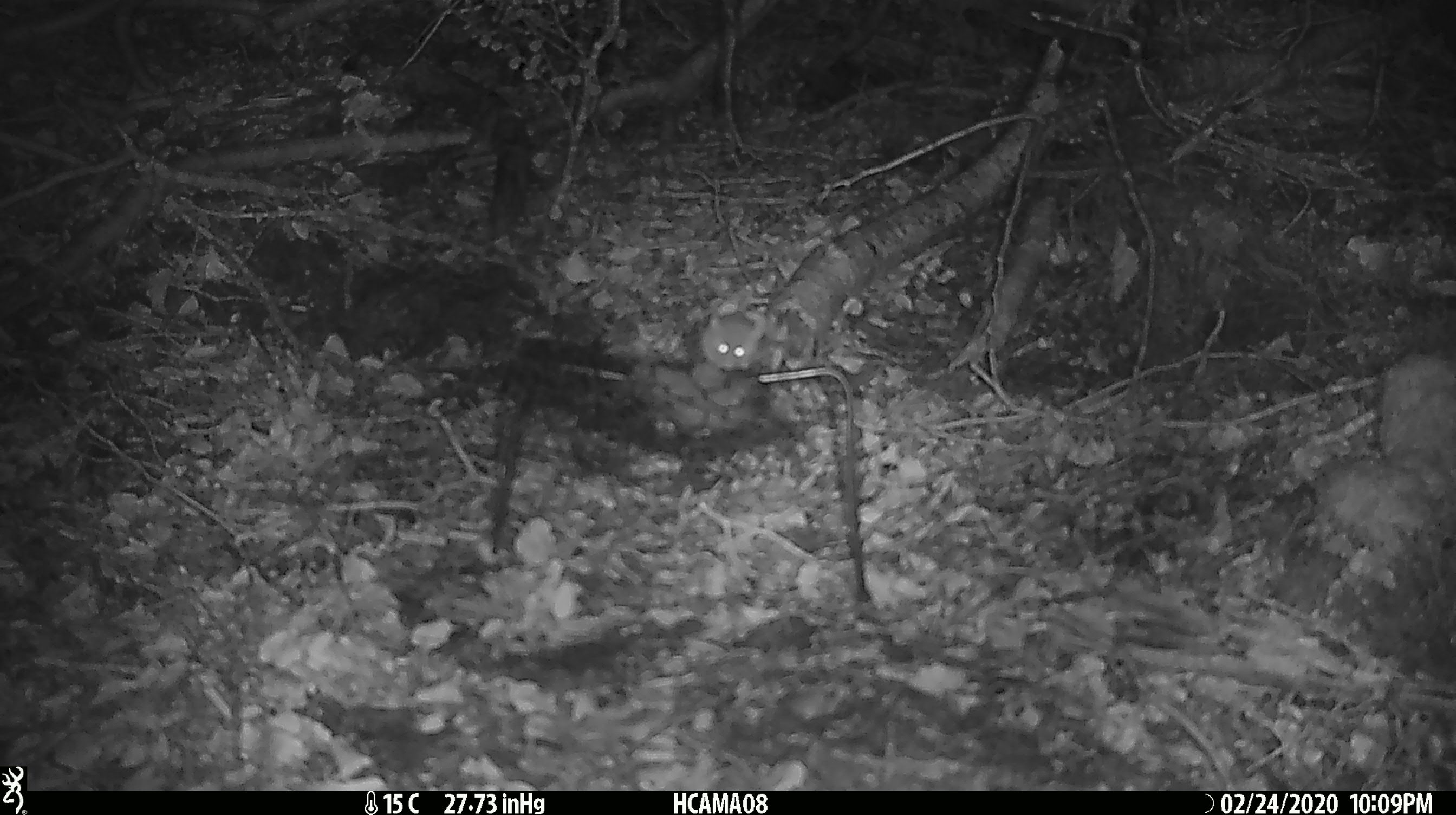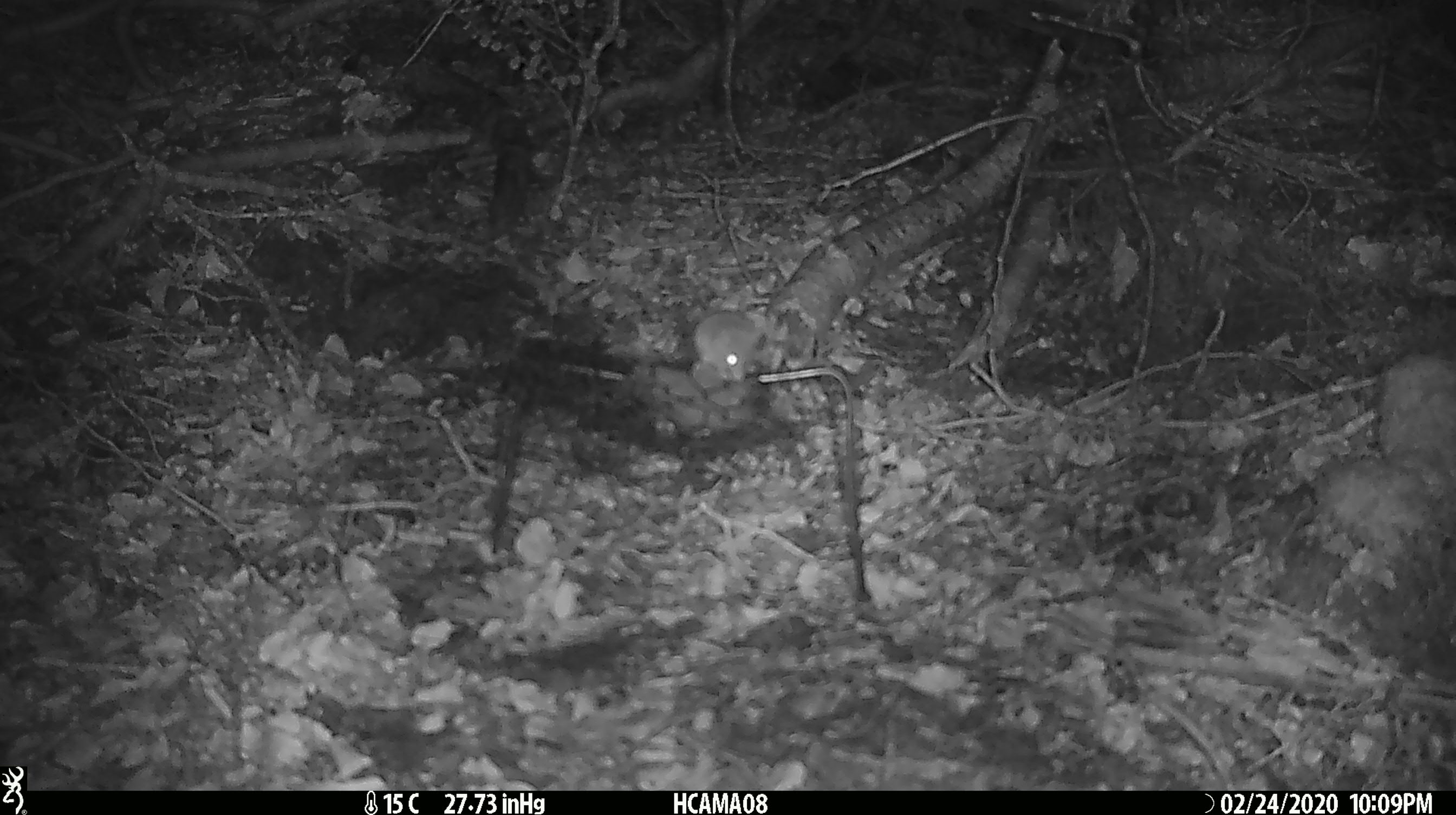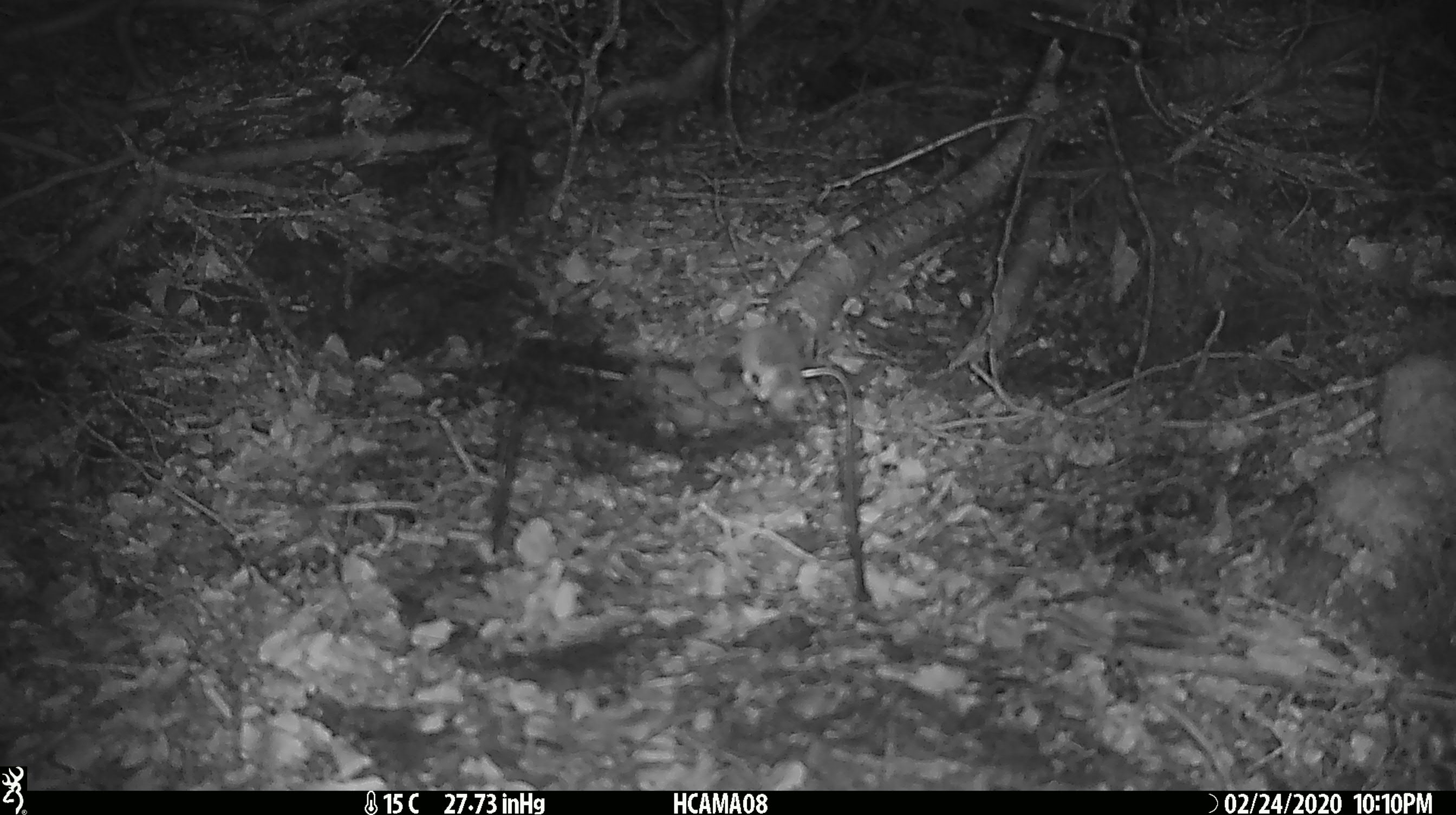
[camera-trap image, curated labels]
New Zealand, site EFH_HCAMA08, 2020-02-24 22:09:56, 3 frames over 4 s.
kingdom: Animalia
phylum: Chordata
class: Mammalia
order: Rodentia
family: Muridae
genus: Mus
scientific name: Mus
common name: mouse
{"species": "mouse (Mus)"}